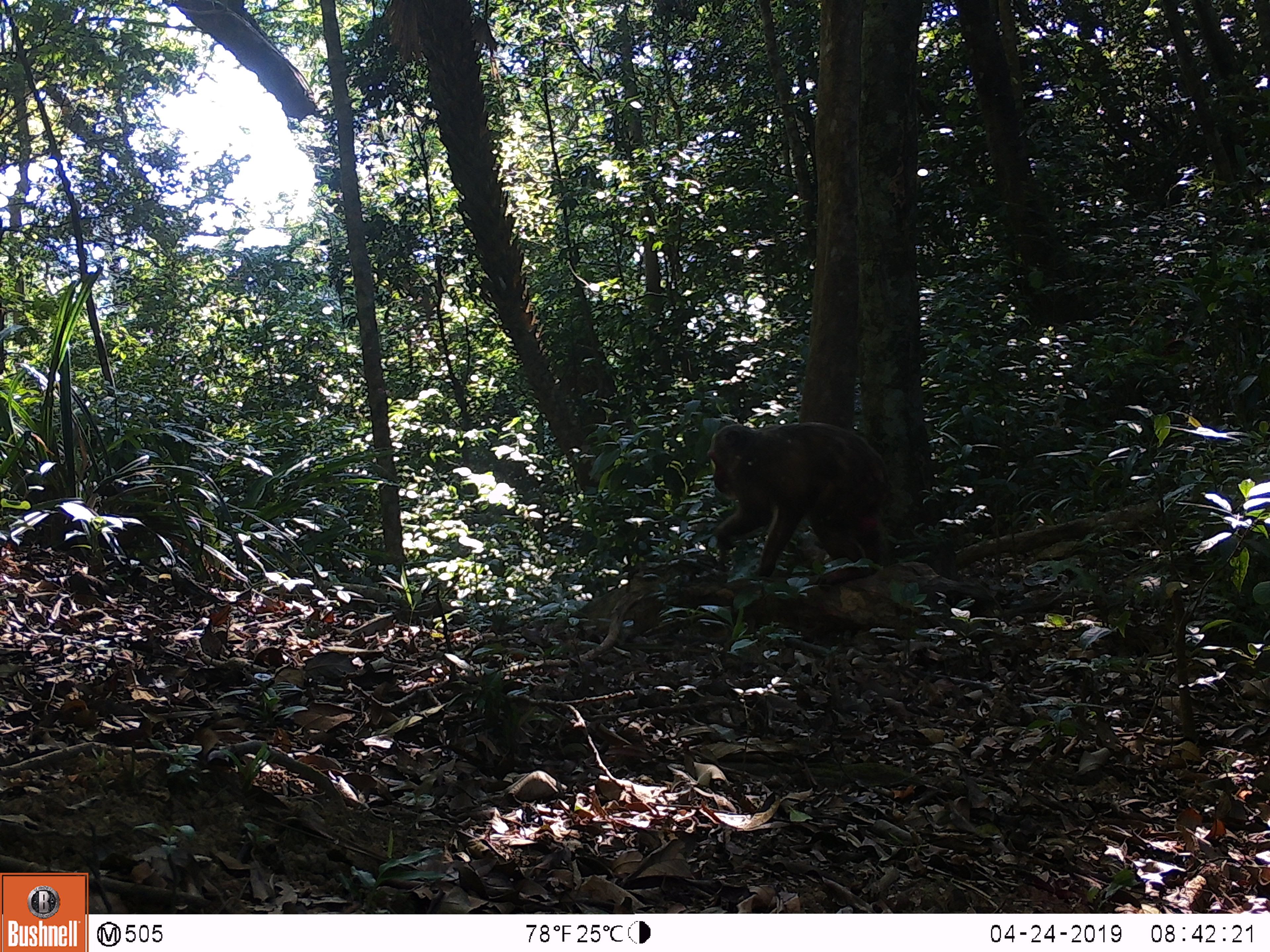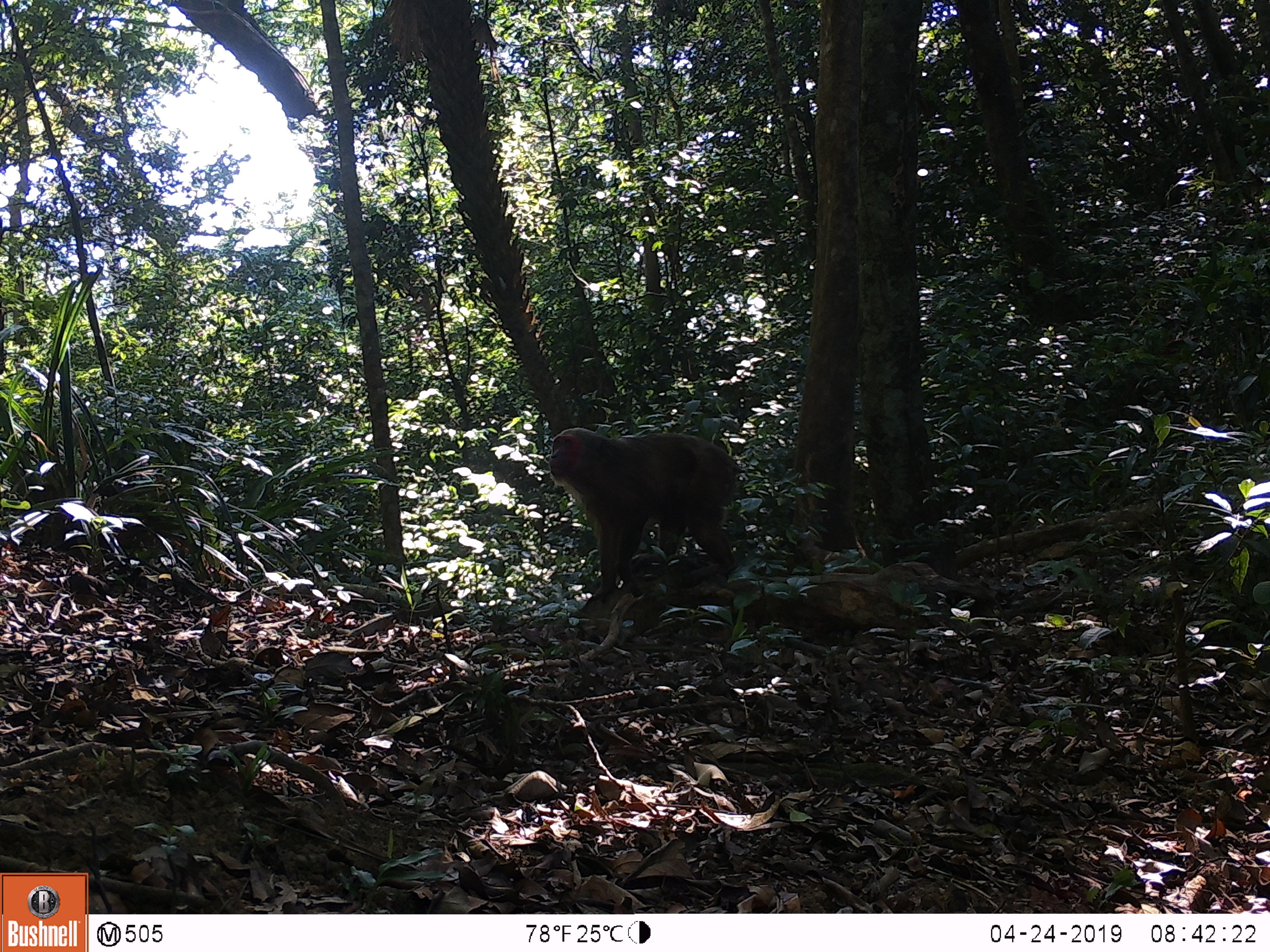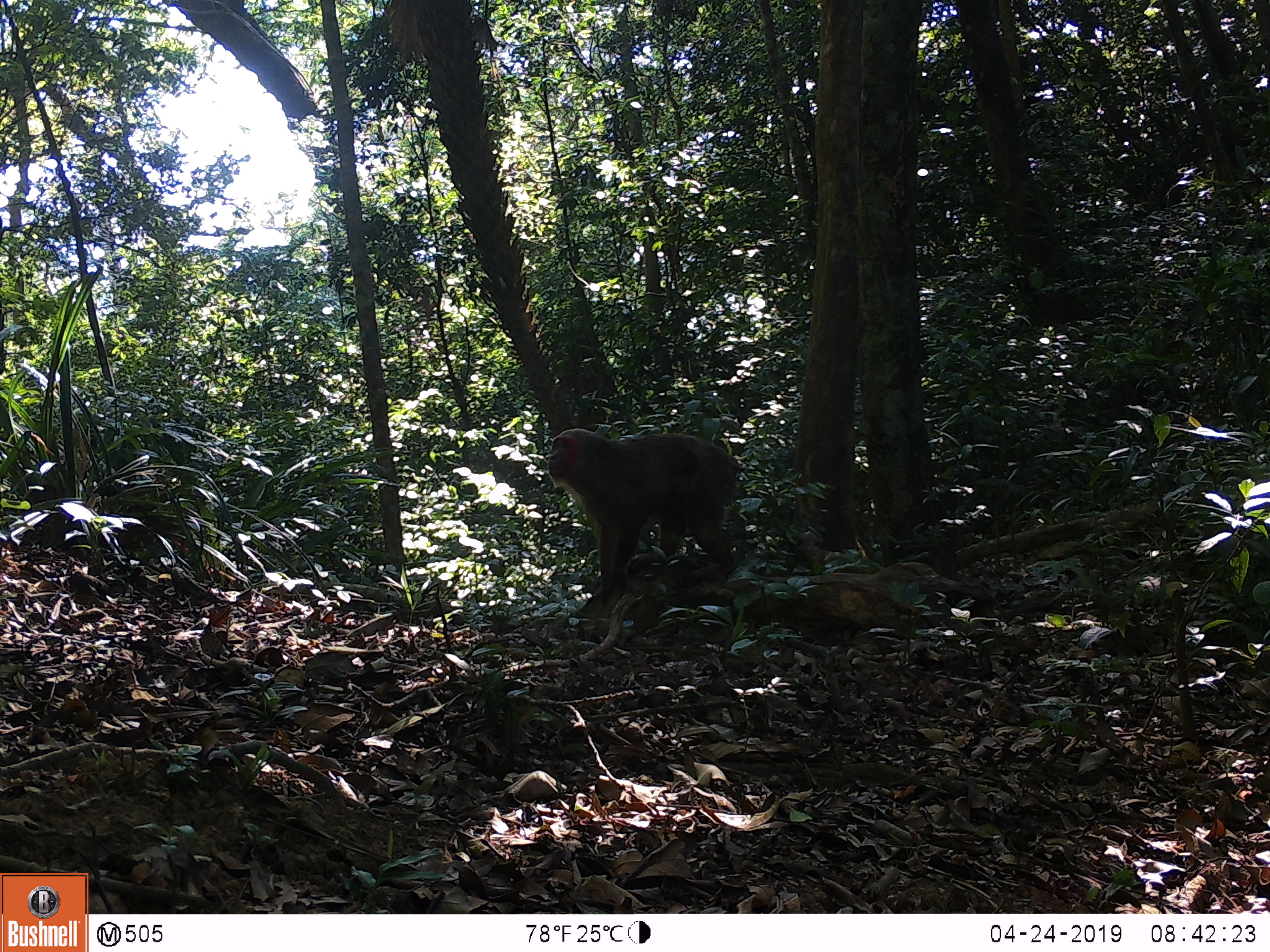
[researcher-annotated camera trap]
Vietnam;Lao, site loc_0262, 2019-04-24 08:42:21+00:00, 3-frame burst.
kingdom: Animalia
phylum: Chordata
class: Mammalia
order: Primates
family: Cercopithecidae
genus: Macaca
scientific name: Macaca arctoides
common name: stump-tailed macaque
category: stump tailed macaque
Stump tailed macaque (stump-tailed macaque) (Macaca arctoides). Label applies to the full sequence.